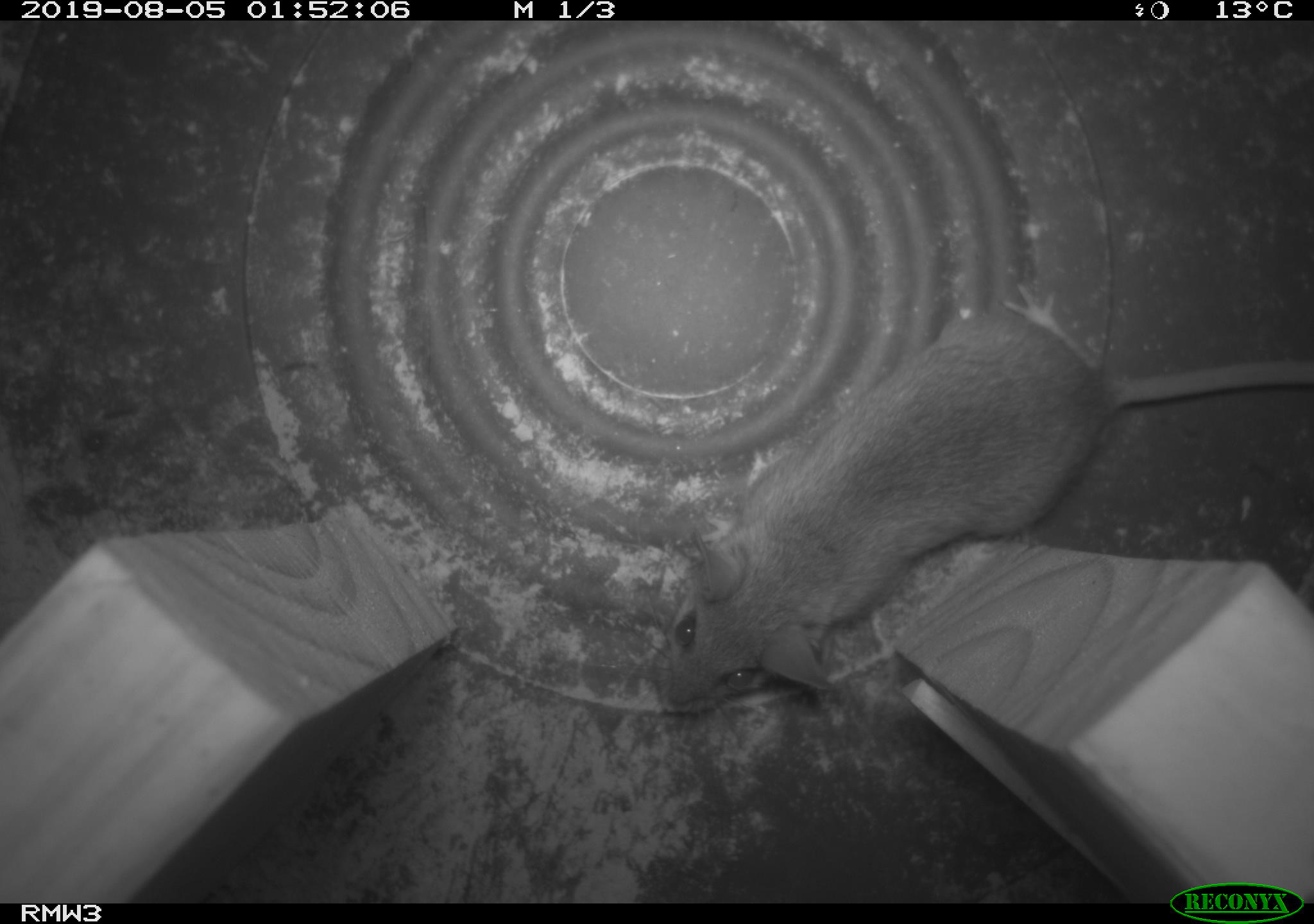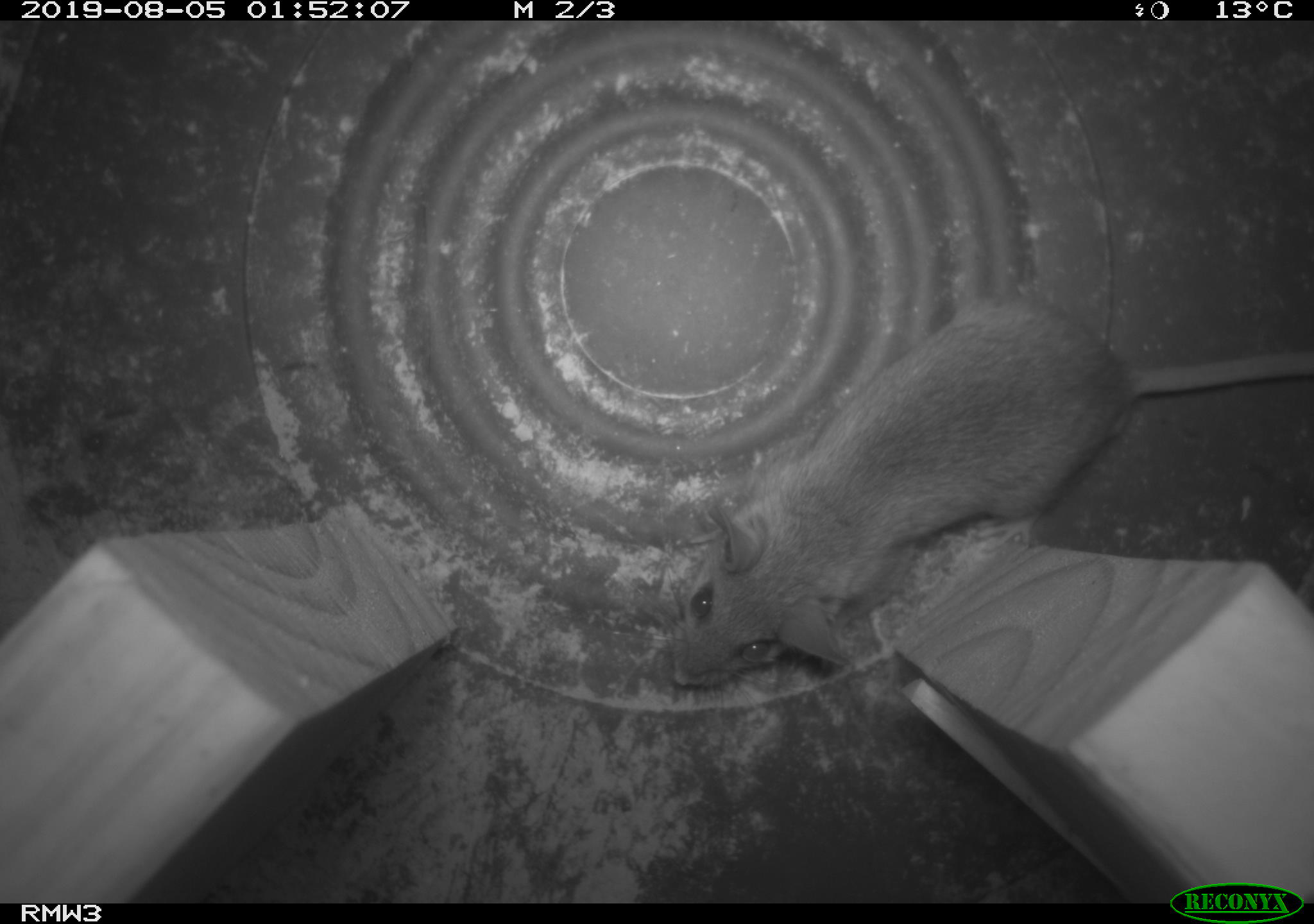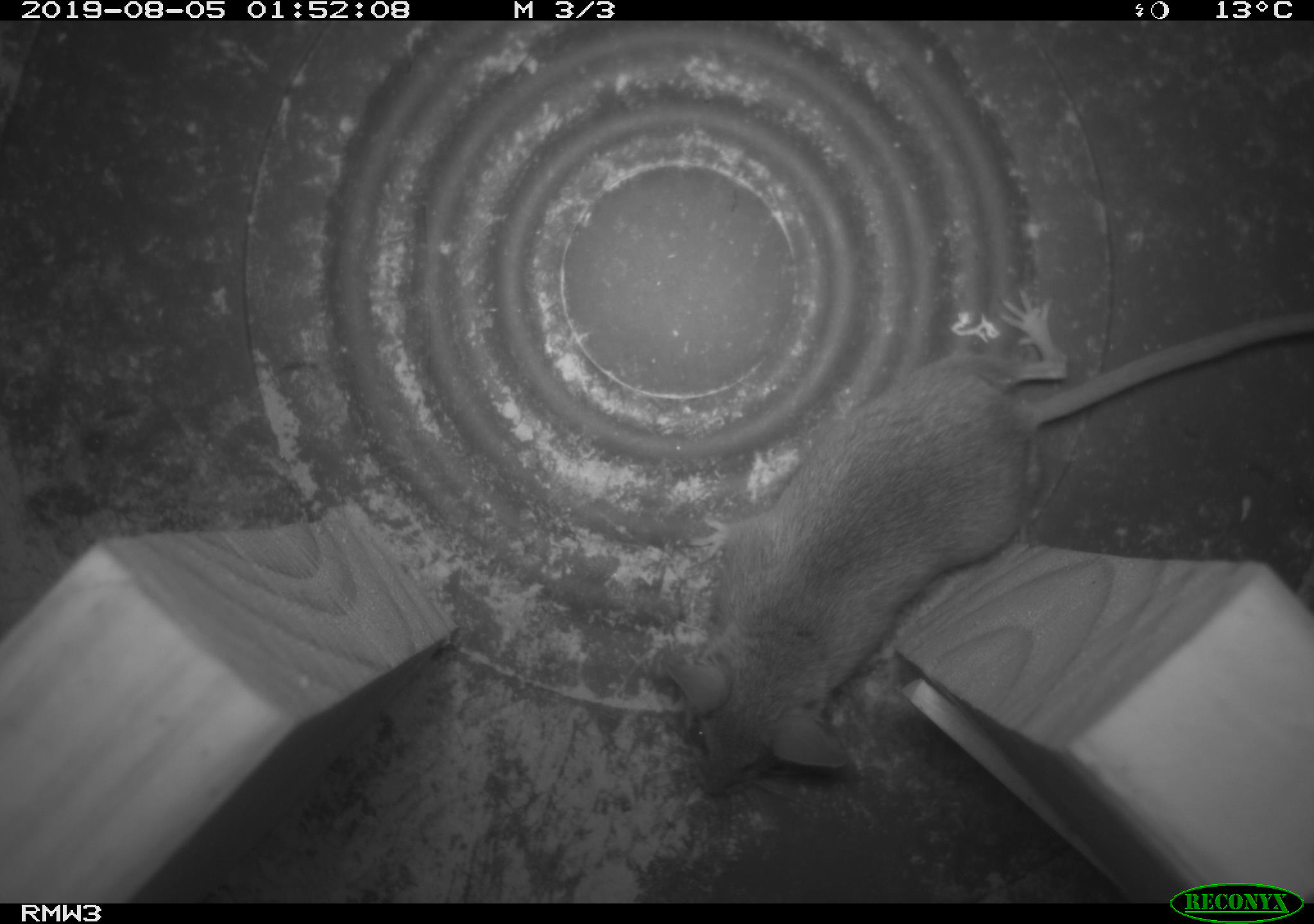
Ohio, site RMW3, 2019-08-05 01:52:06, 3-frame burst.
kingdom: Animalia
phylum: Chordata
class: Mammalia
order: Rodentia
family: Cricetidae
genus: Peromyscus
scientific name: Peromyscus leucopus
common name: white-footed mouse